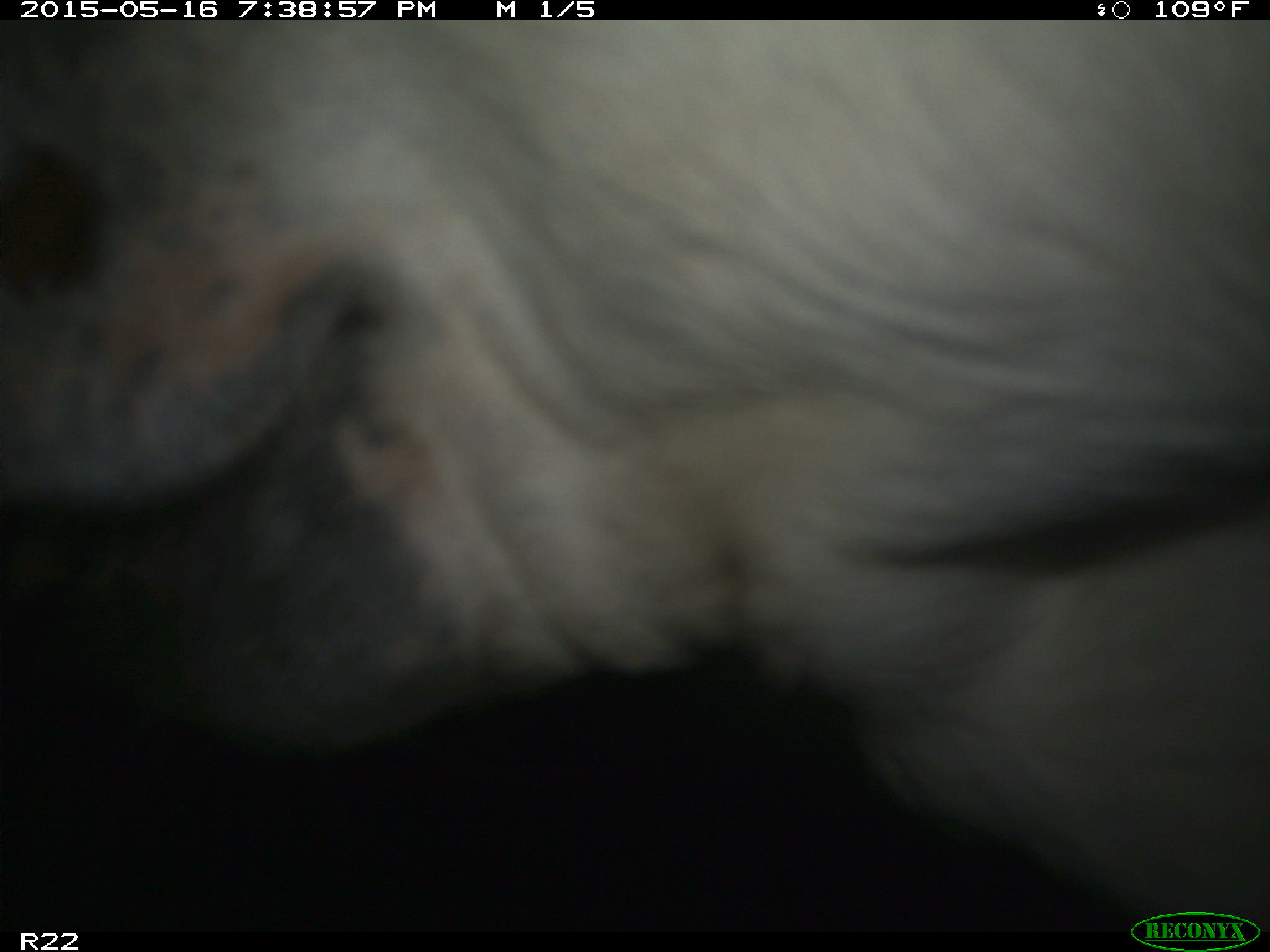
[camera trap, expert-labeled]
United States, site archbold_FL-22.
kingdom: Animalia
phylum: Chordata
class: Mammalia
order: Artiodactyla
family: Bovidae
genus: Bos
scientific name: Bos taurus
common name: domestic cow